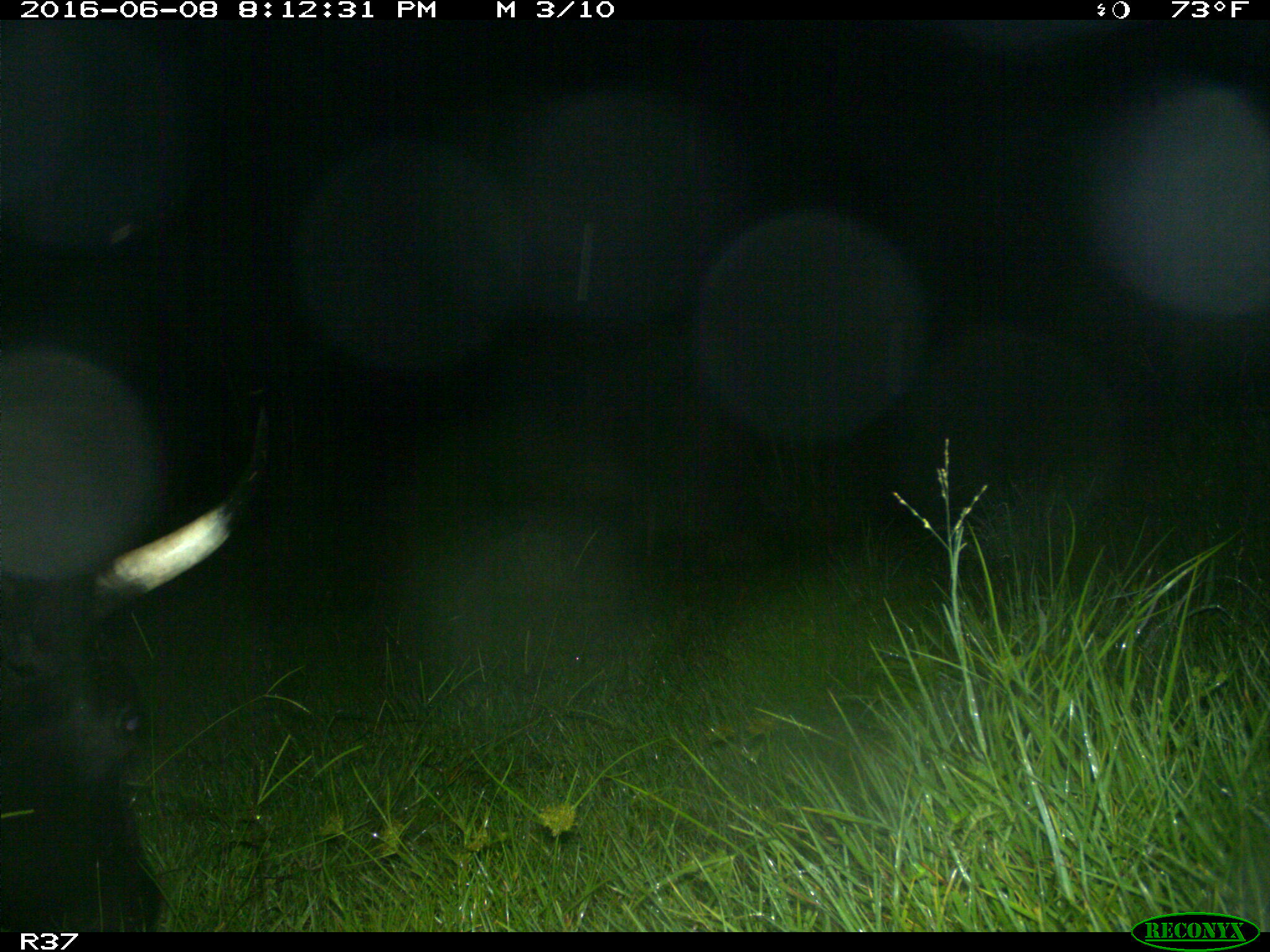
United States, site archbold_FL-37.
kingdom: Animalia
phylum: Chordata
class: Mammalia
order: Artiodactyla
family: Bovidae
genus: Bos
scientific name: Bos taurus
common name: domestic cow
Bos taurus (domestic cow).